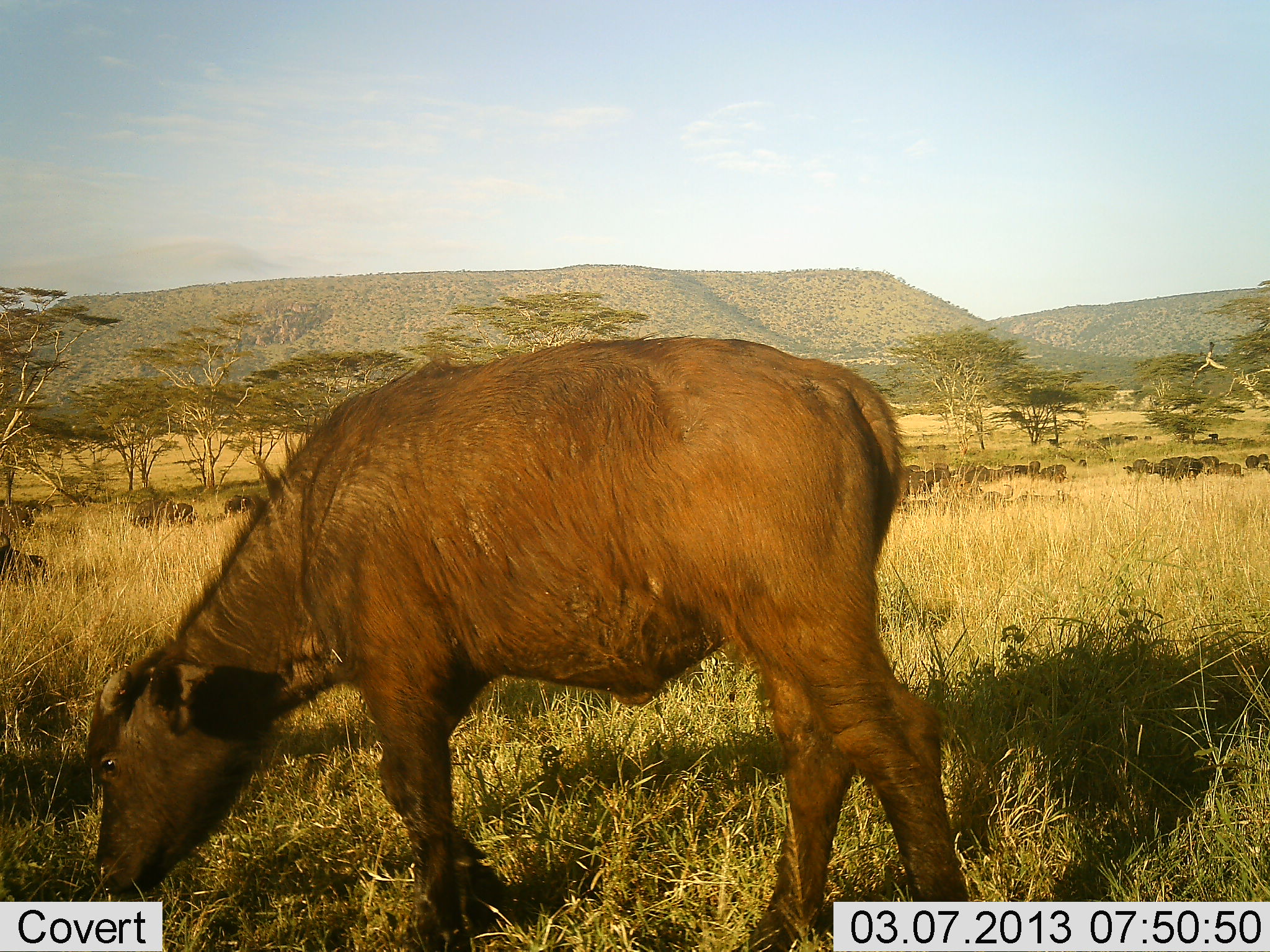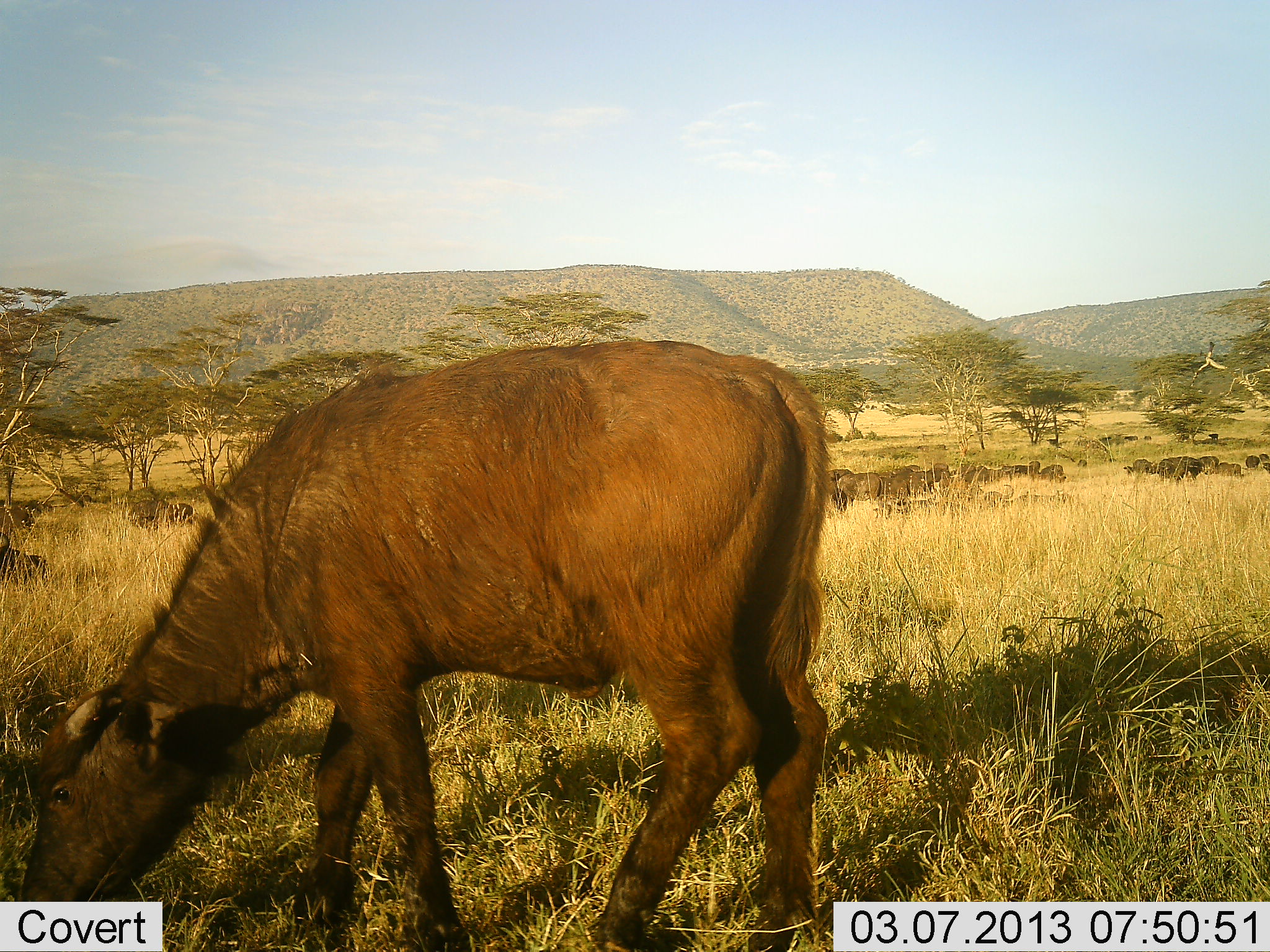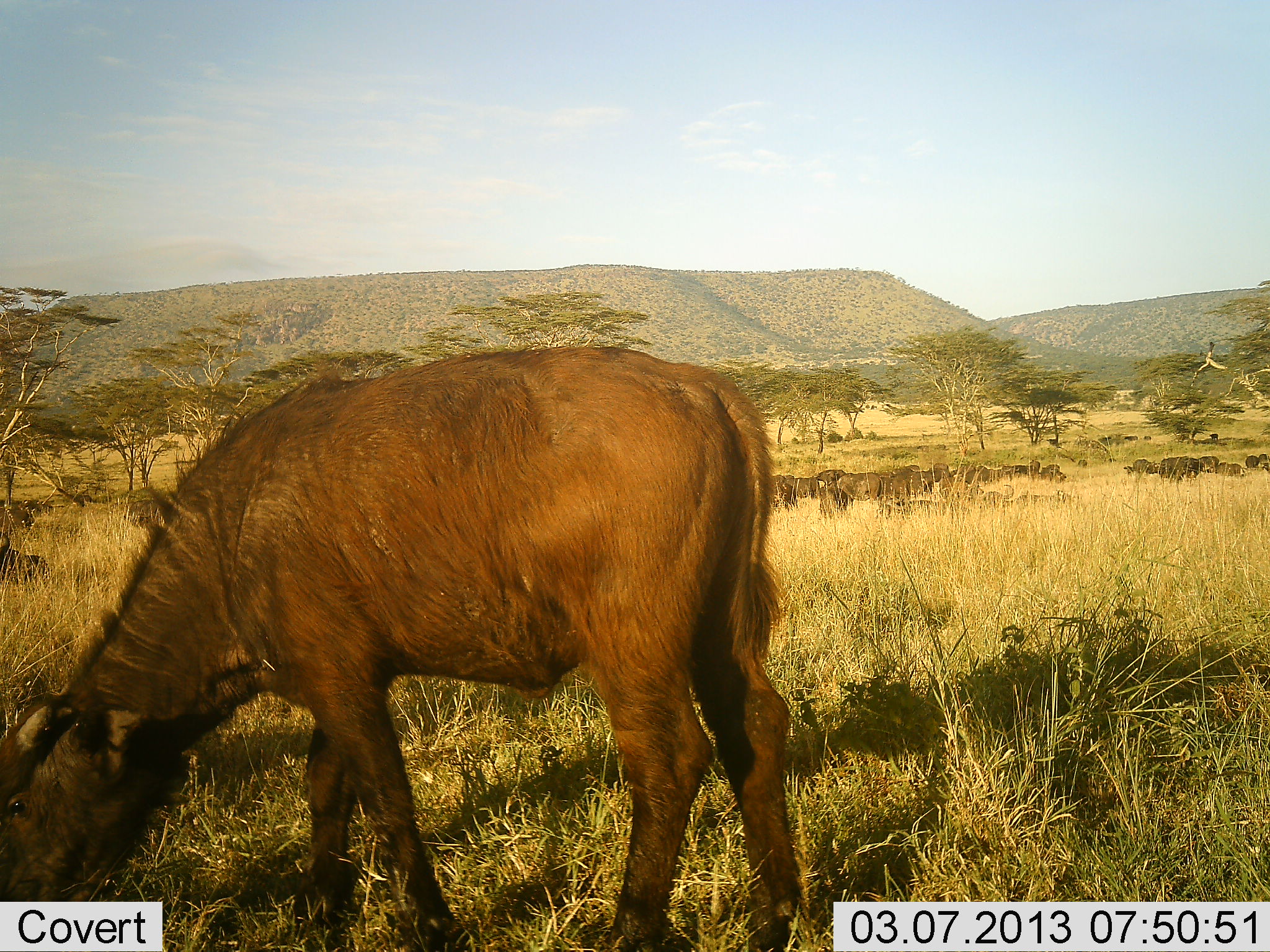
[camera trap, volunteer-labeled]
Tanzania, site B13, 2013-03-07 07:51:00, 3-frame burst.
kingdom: Animalia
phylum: Chordata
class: Mammalia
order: Artiodactyla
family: Bovidae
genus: Syncerus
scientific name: Syncerus caffer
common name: cape buffalo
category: buffalo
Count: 11-50.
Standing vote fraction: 33%.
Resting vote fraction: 0%.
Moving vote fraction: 22%.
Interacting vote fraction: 0%.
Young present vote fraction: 22%.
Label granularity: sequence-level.